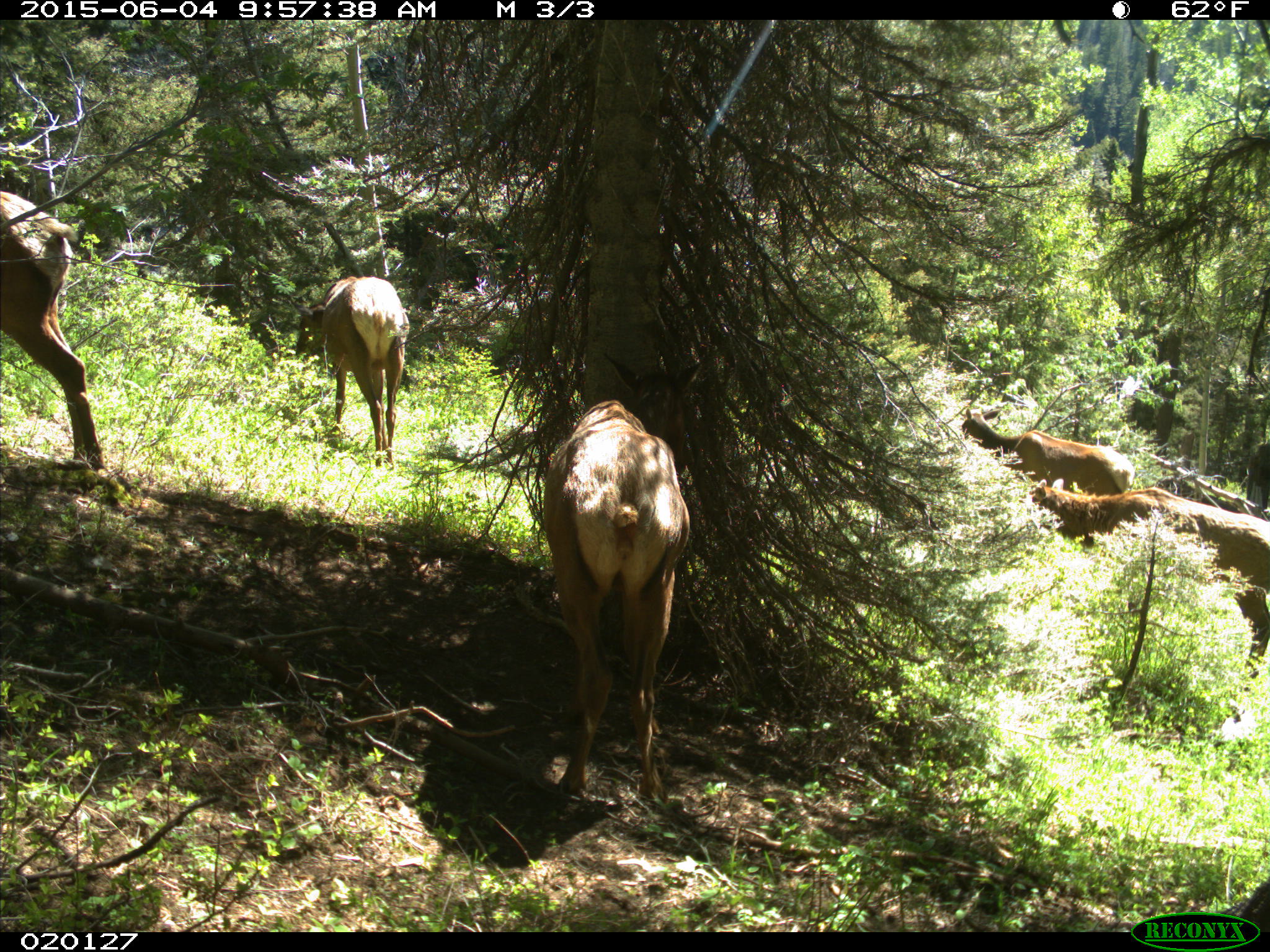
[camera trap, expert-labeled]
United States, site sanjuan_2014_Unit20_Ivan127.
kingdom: Animalia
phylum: Chordata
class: Mammalia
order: Artiodactyla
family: Cervidae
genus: Cervus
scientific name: Cervus elaphus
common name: red deer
Cervus elaphus (red deer).